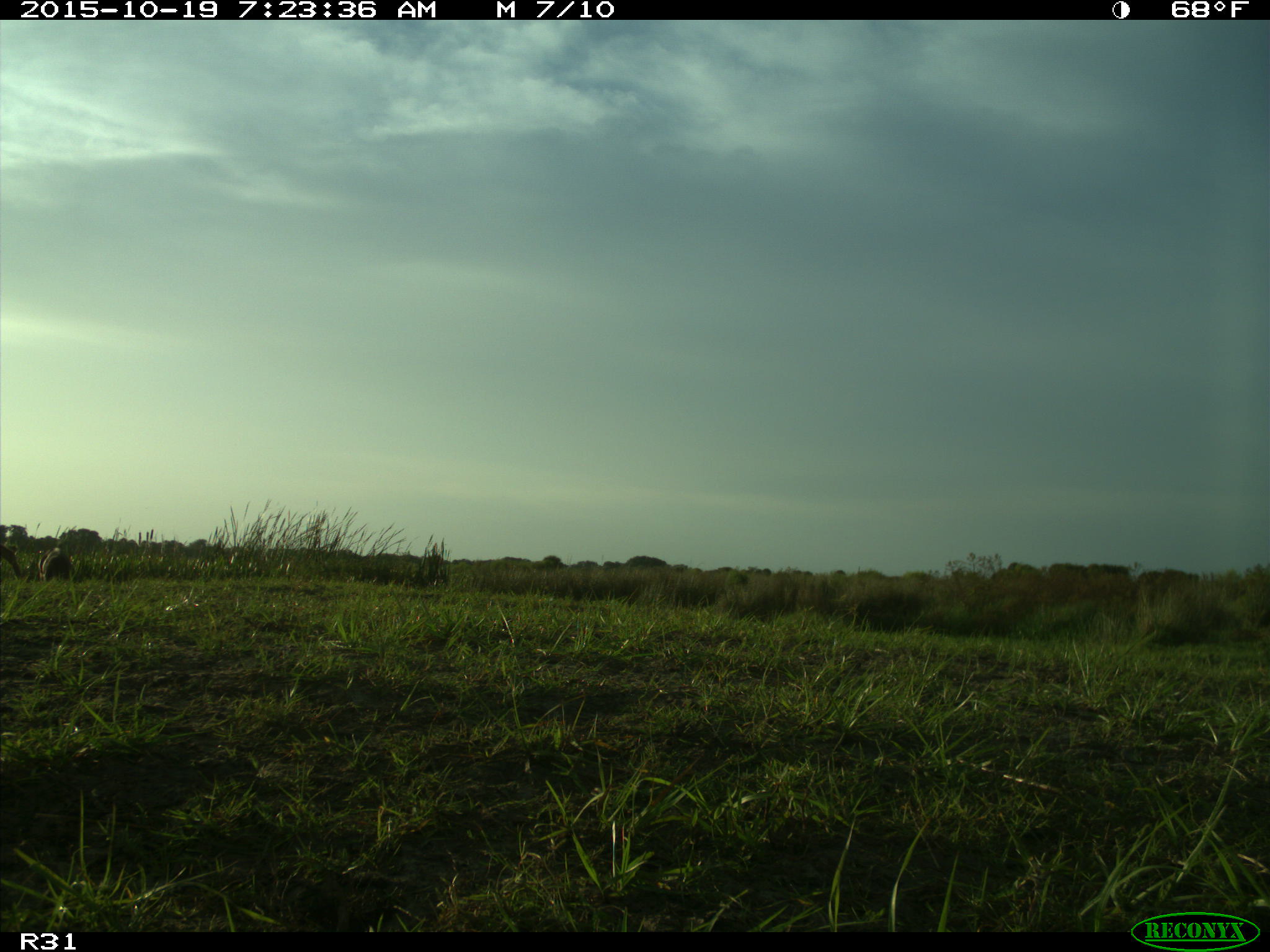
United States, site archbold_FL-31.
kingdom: Animalia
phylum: Chordata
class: Mammalia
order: Artiodactyla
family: Bovidae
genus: Bos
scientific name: Bos taurus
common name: domestic cow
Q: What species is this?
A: Bos taurus (domestic cow).